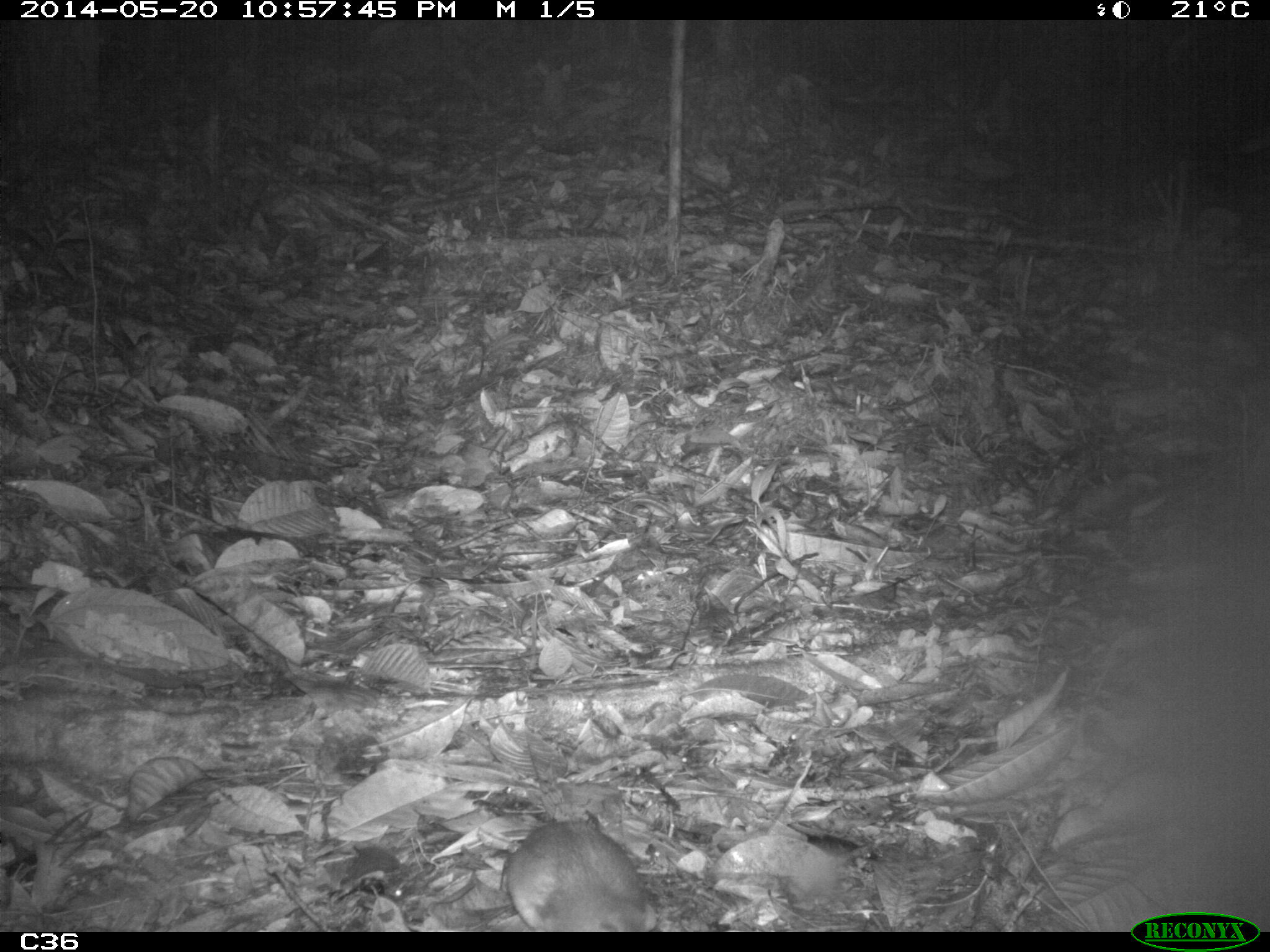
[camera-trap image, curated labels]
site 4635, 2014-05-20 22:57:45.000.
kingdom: Animalia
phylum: Chordata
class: Mammalia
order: Rodentia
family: Muridae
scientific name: Muridae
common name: mice, rats, and gerbils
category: unknown mouse or rat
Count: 1.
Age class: adult.